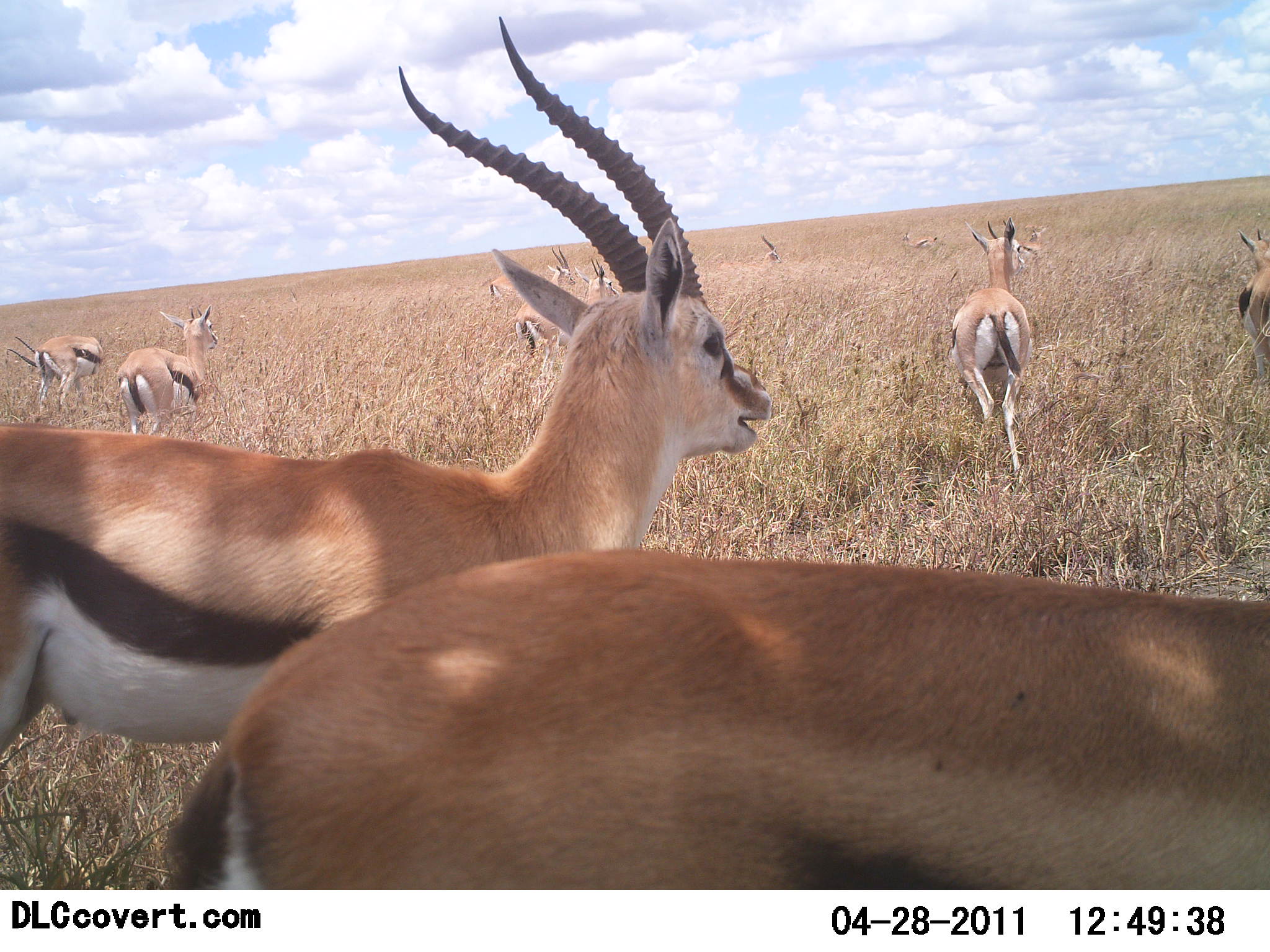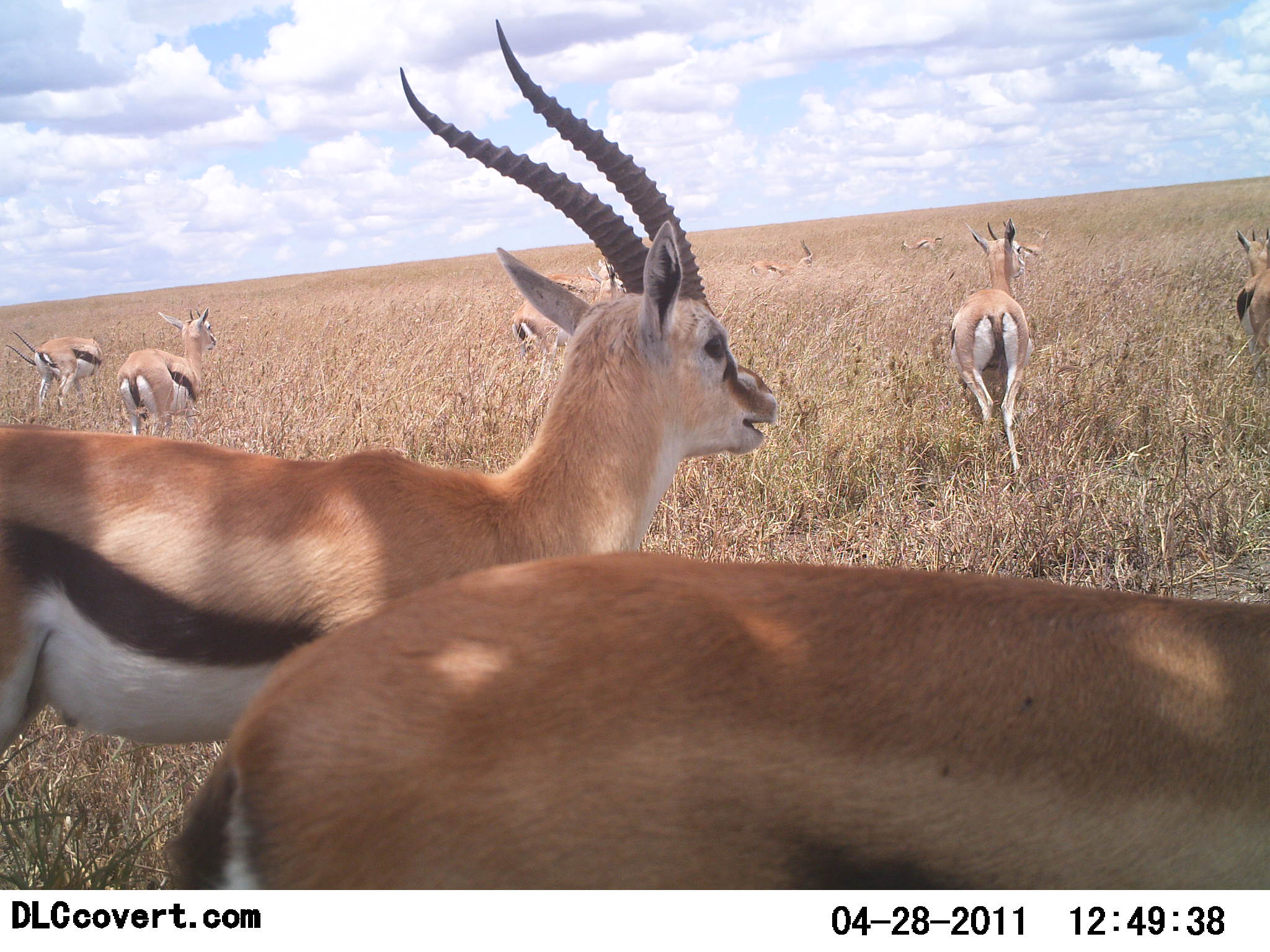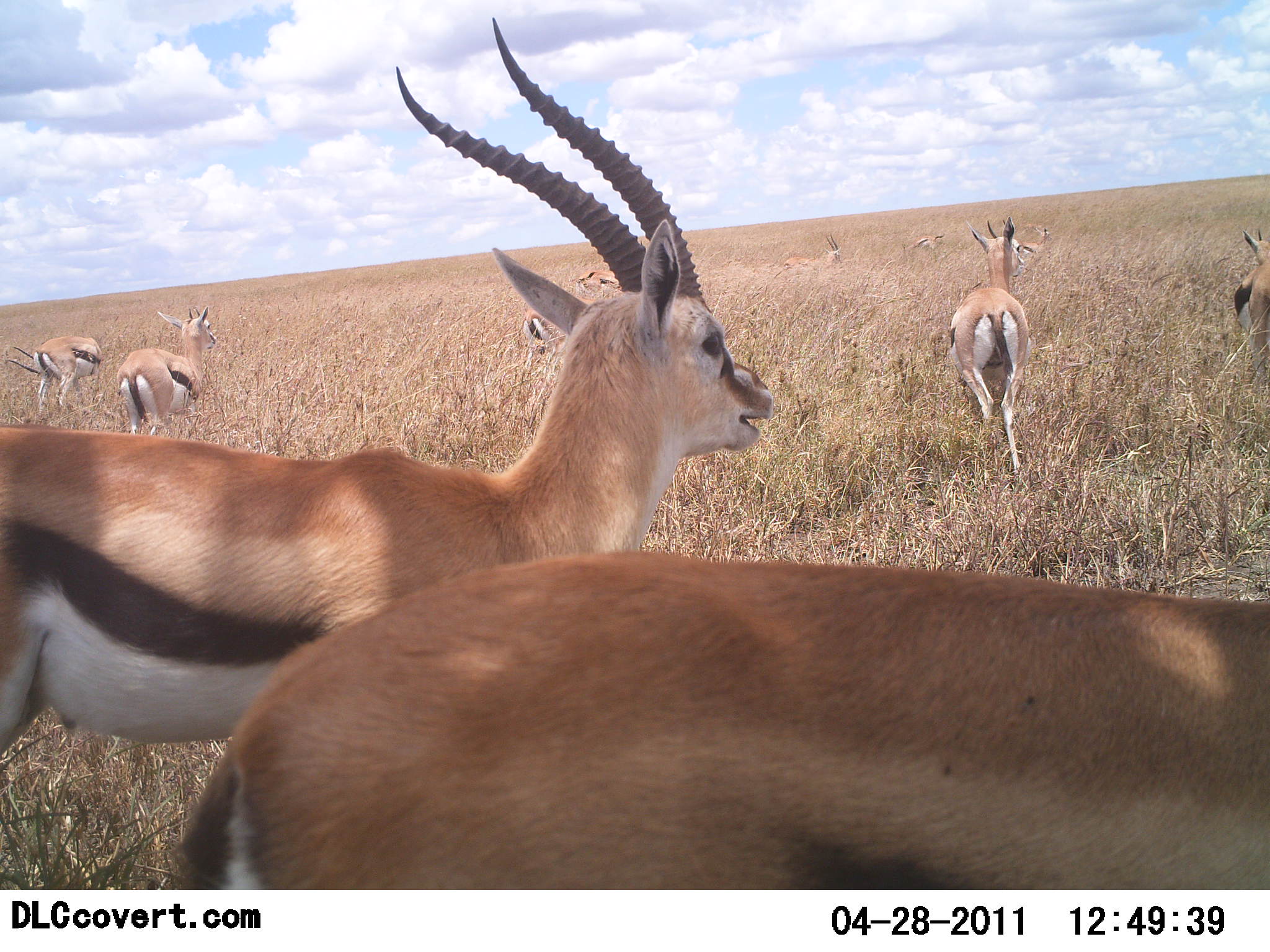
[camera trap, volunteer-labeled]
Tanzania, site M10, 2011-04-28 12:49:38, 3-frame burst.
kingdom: Animalia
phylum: Chordata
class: Mammalia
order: Artiodactyla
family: Bovidae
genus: Eudorcas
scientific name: Eudorcas thomsonii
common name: thomson's gazelle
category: gazellethomsons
Gazellethomsons (thomson's gazelle) (Eudorcas thomsonii), count 11-50. Behavior (volunteer vote fractions): standing 90%, resting 0%, moving 40%, interacting 0%. Young present (vote fraction): 0%. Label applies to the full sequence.